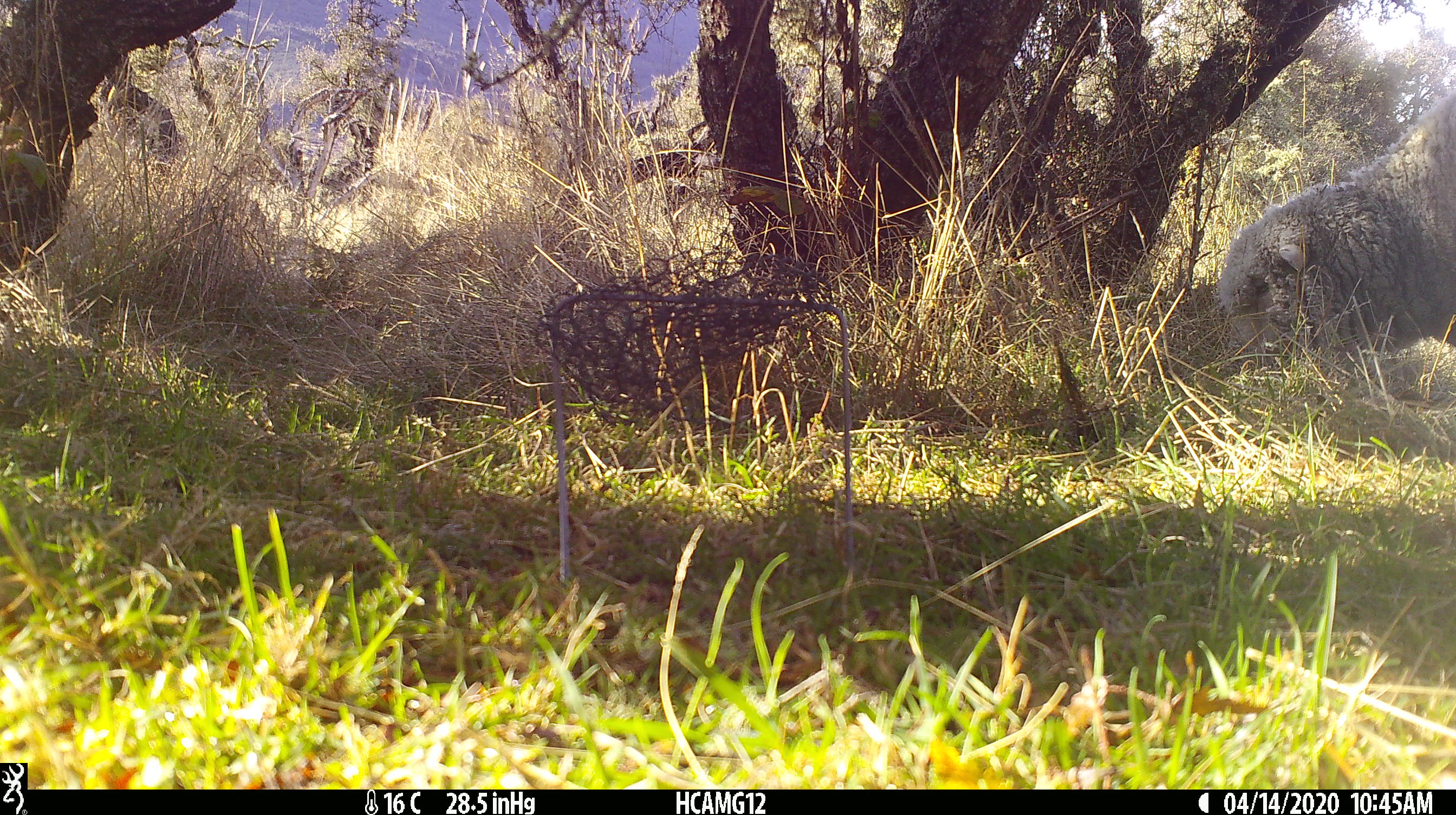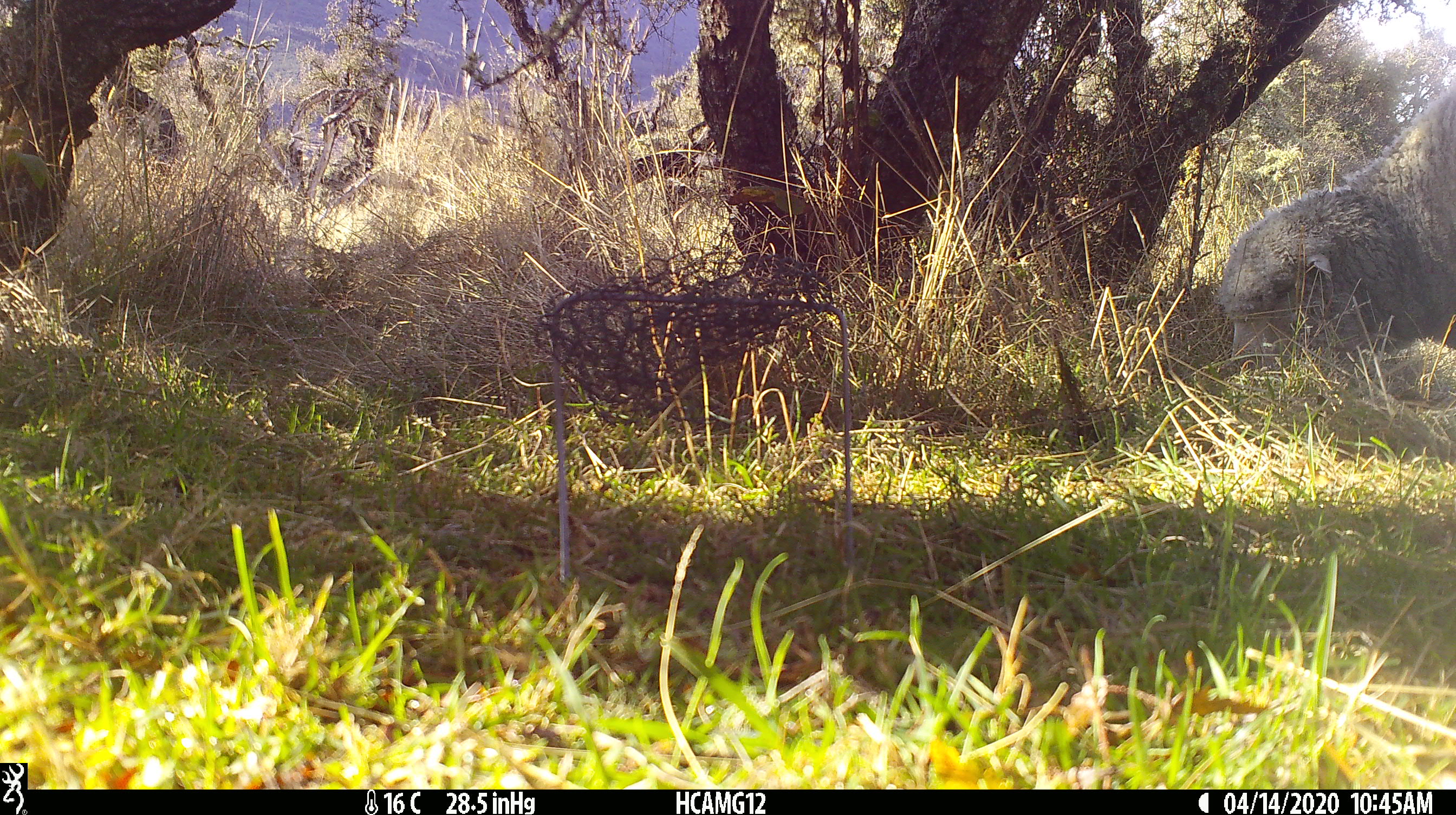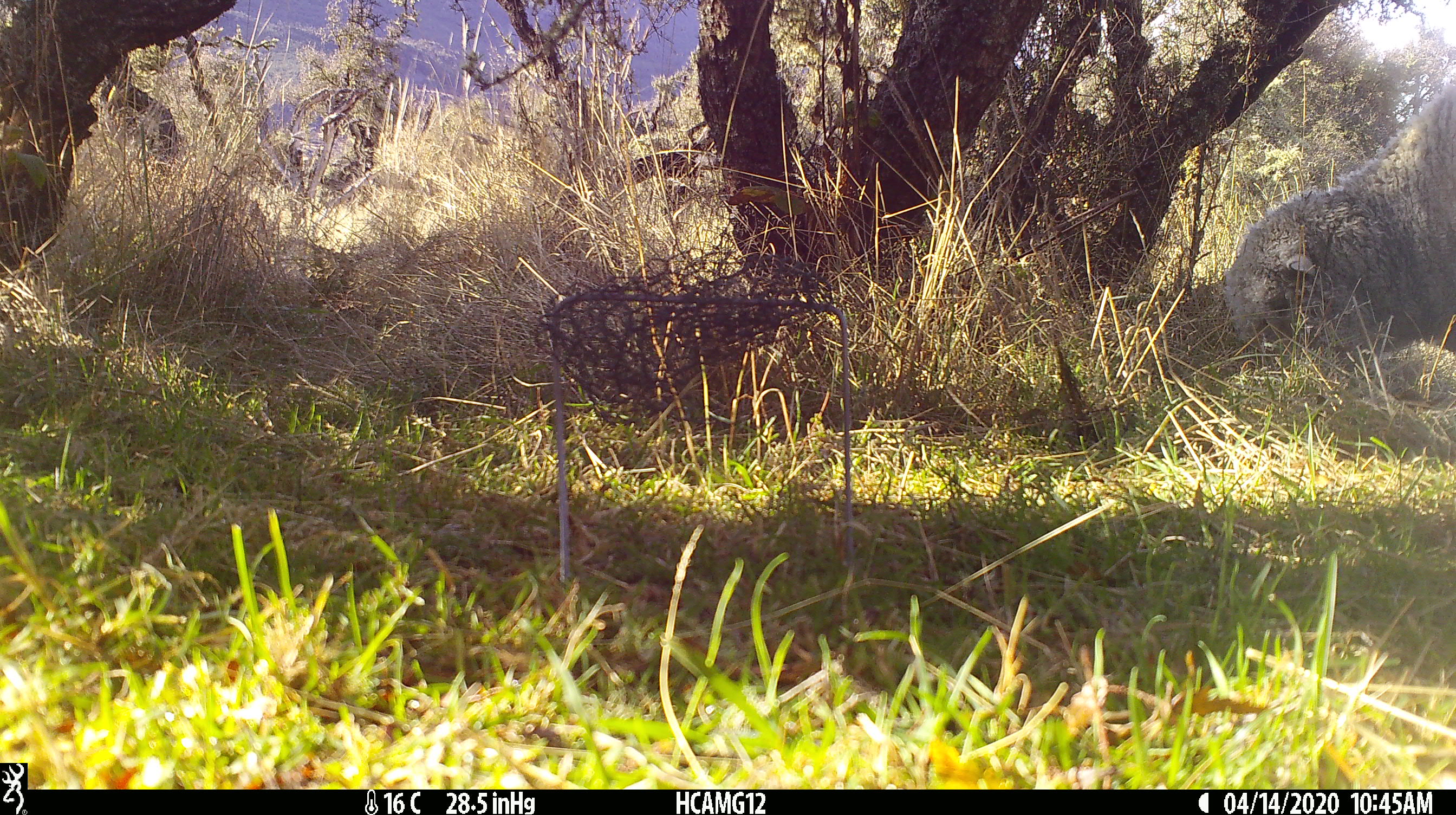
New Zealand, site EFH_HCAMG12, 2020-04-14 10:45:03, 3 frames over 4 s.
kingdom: Animalia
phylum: Chordata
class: Mammalia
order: Artiodactyla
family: Bovidae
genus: Ovis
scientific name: Ovis aries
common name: domestic sheep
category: sheep